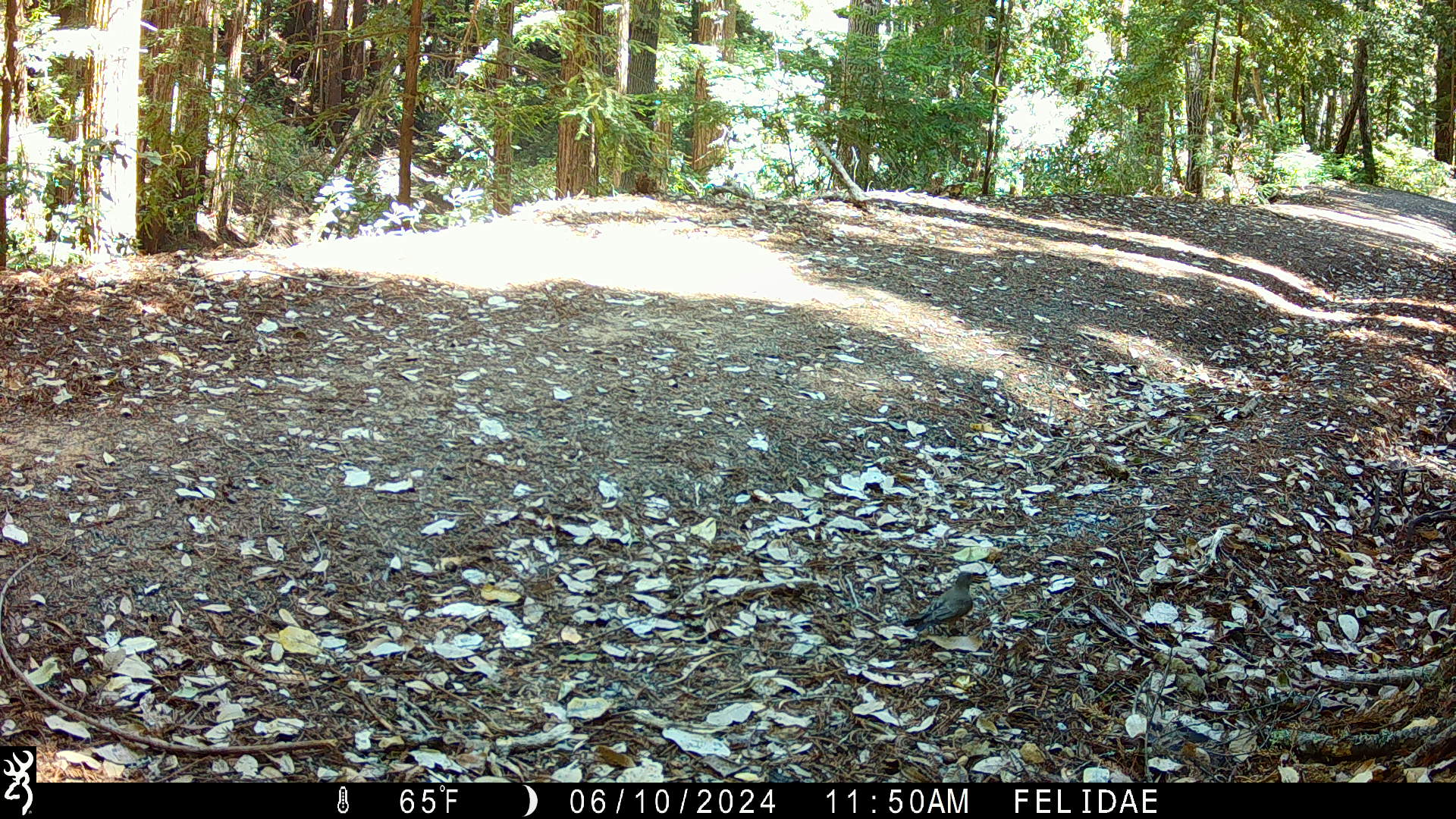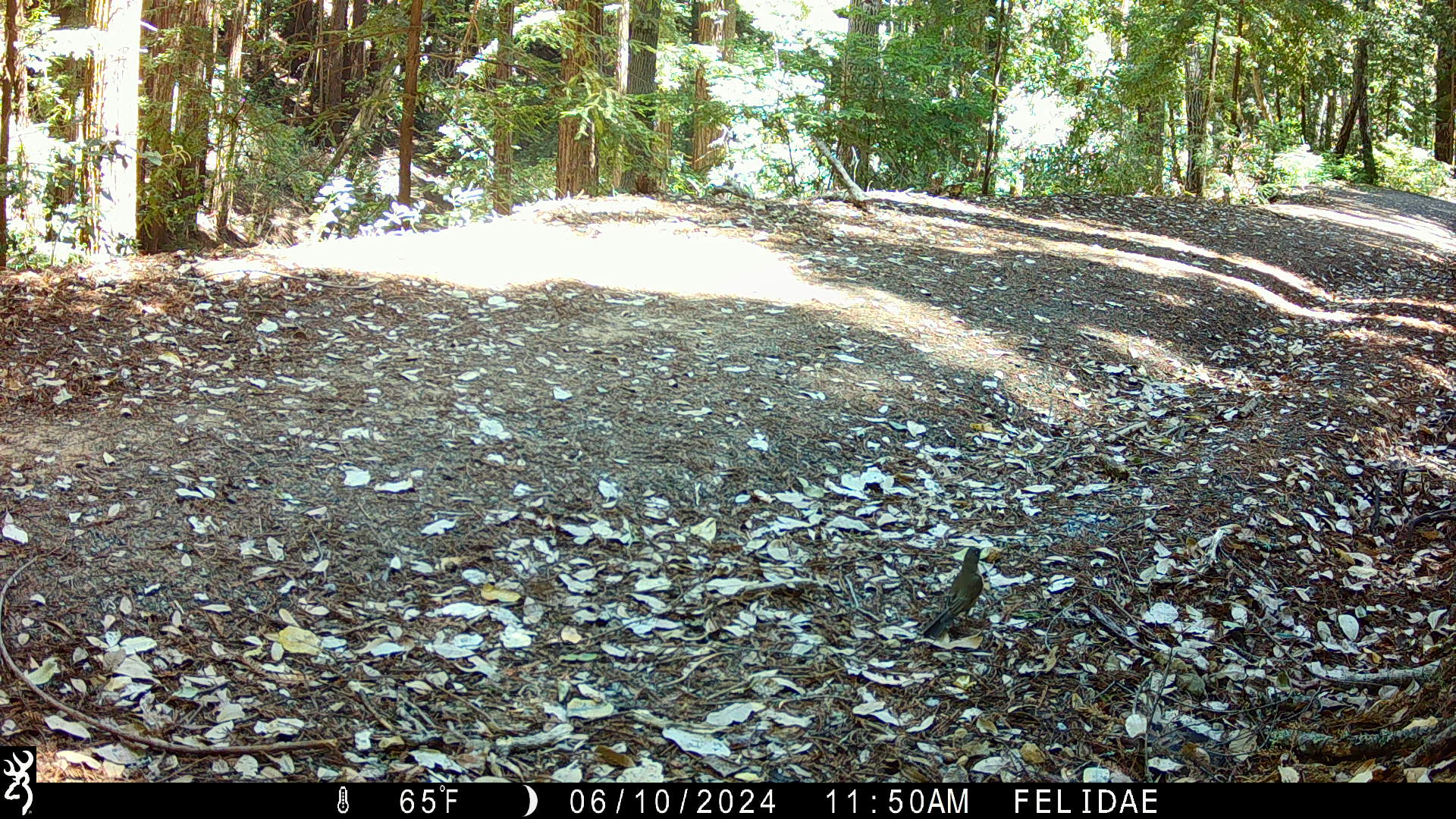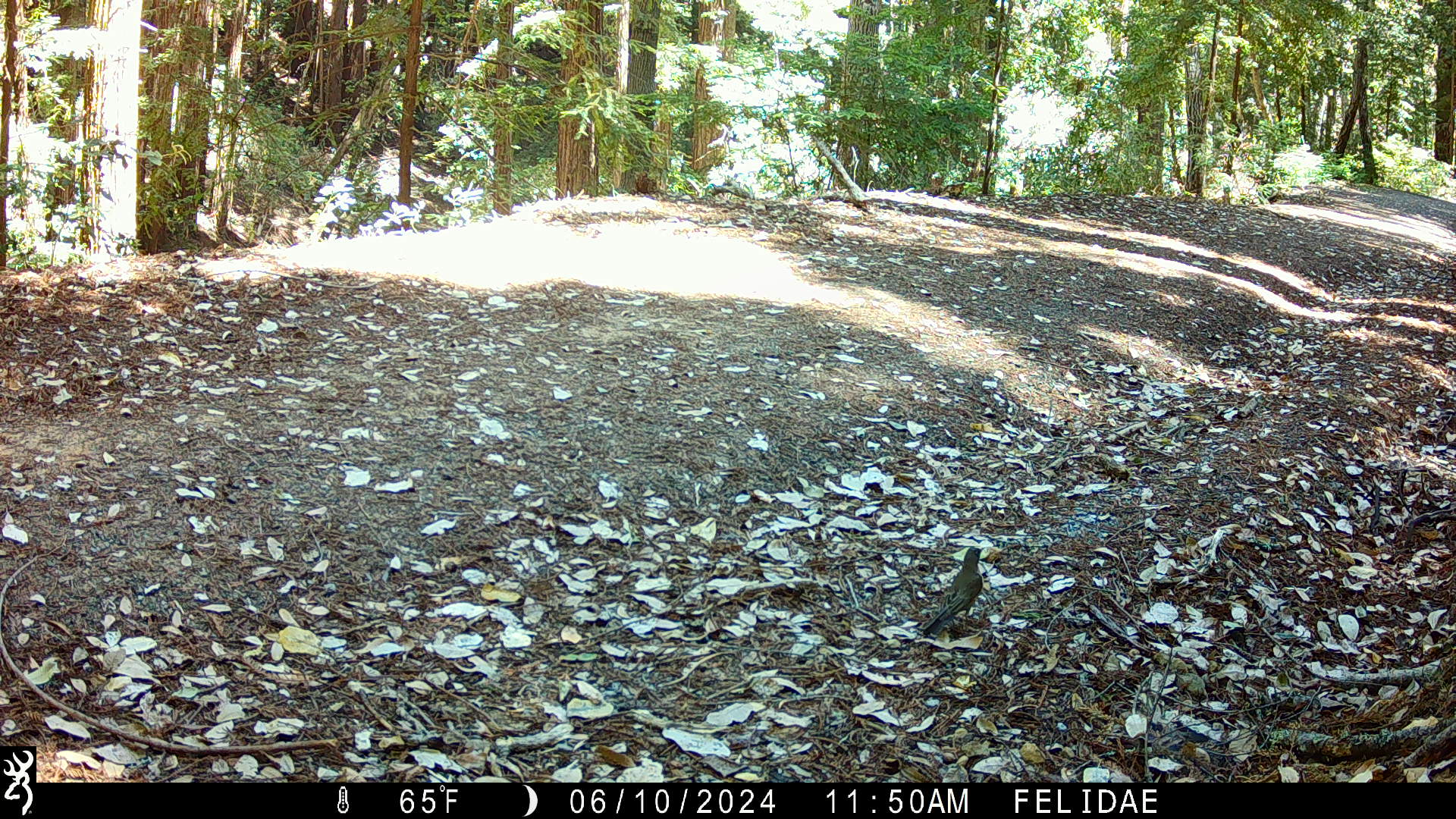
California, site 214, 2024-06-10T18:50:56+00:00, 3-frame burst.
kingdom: Animalia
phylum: Chordata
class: Aves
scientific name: Aves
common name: bird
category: unknown bird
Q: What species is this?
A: Unknown bird (bird) (Aves).